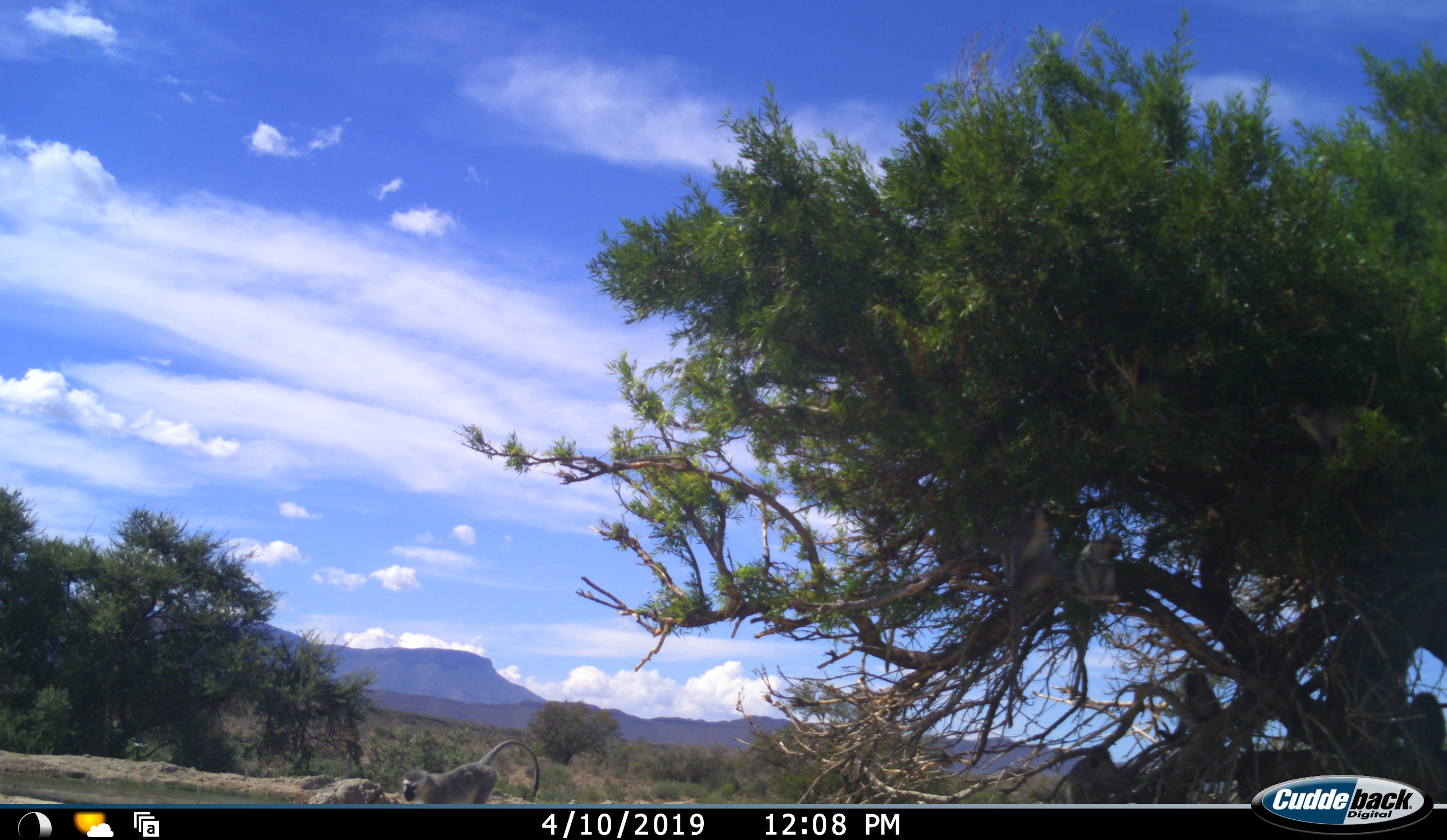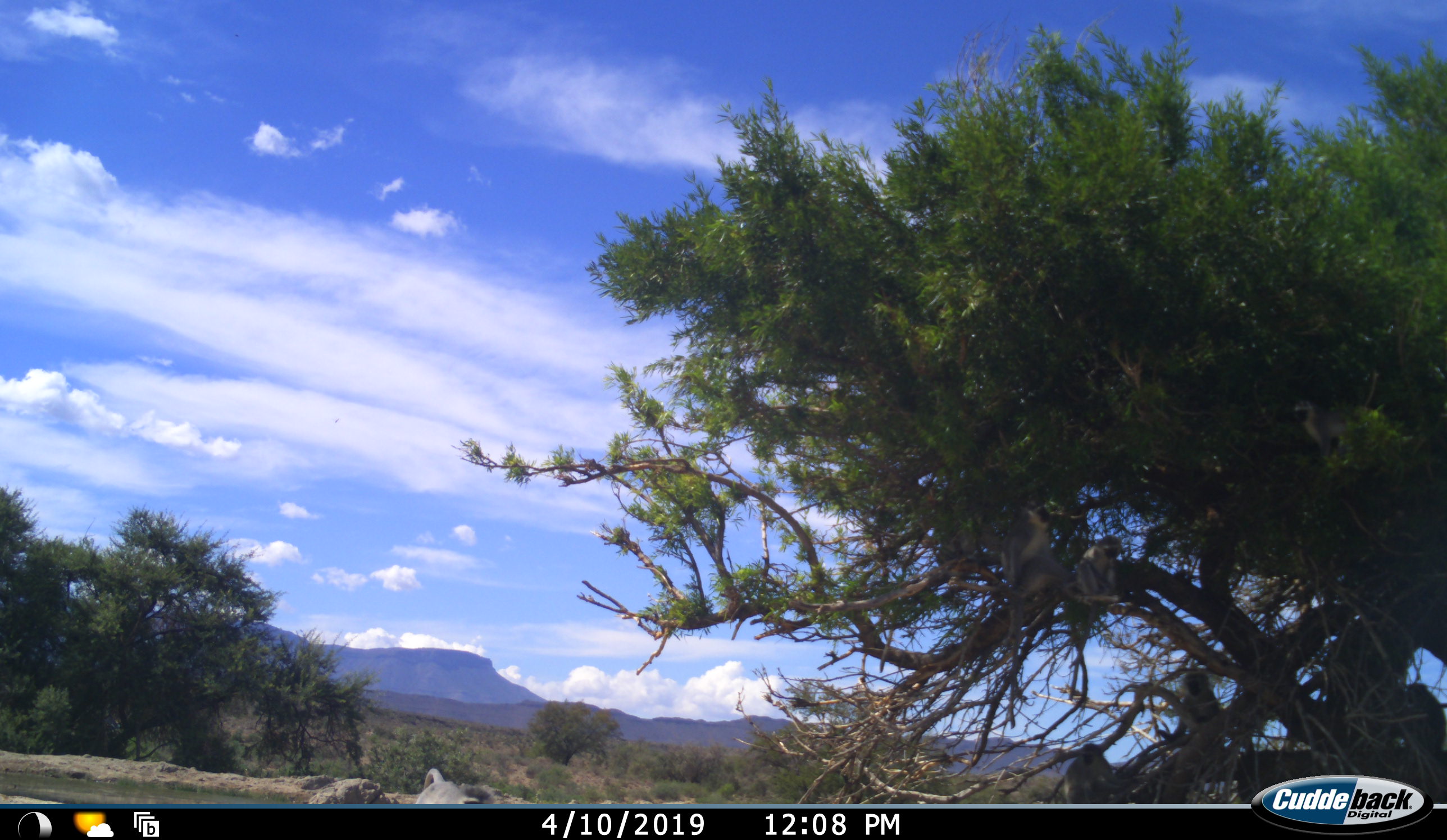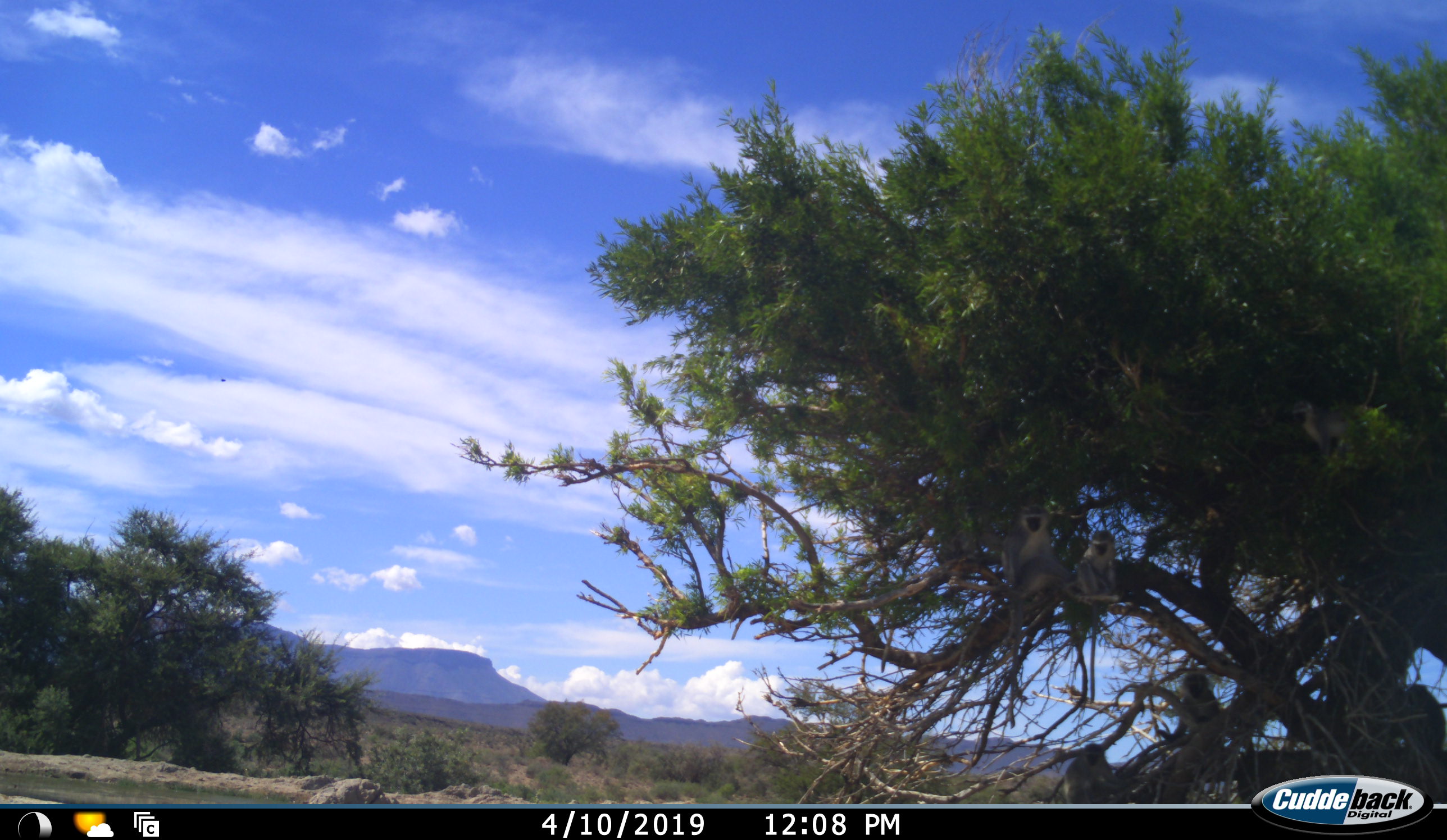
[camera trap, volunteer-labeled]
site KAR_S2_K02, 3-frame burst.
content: unidentified animal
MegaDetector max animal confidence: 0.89